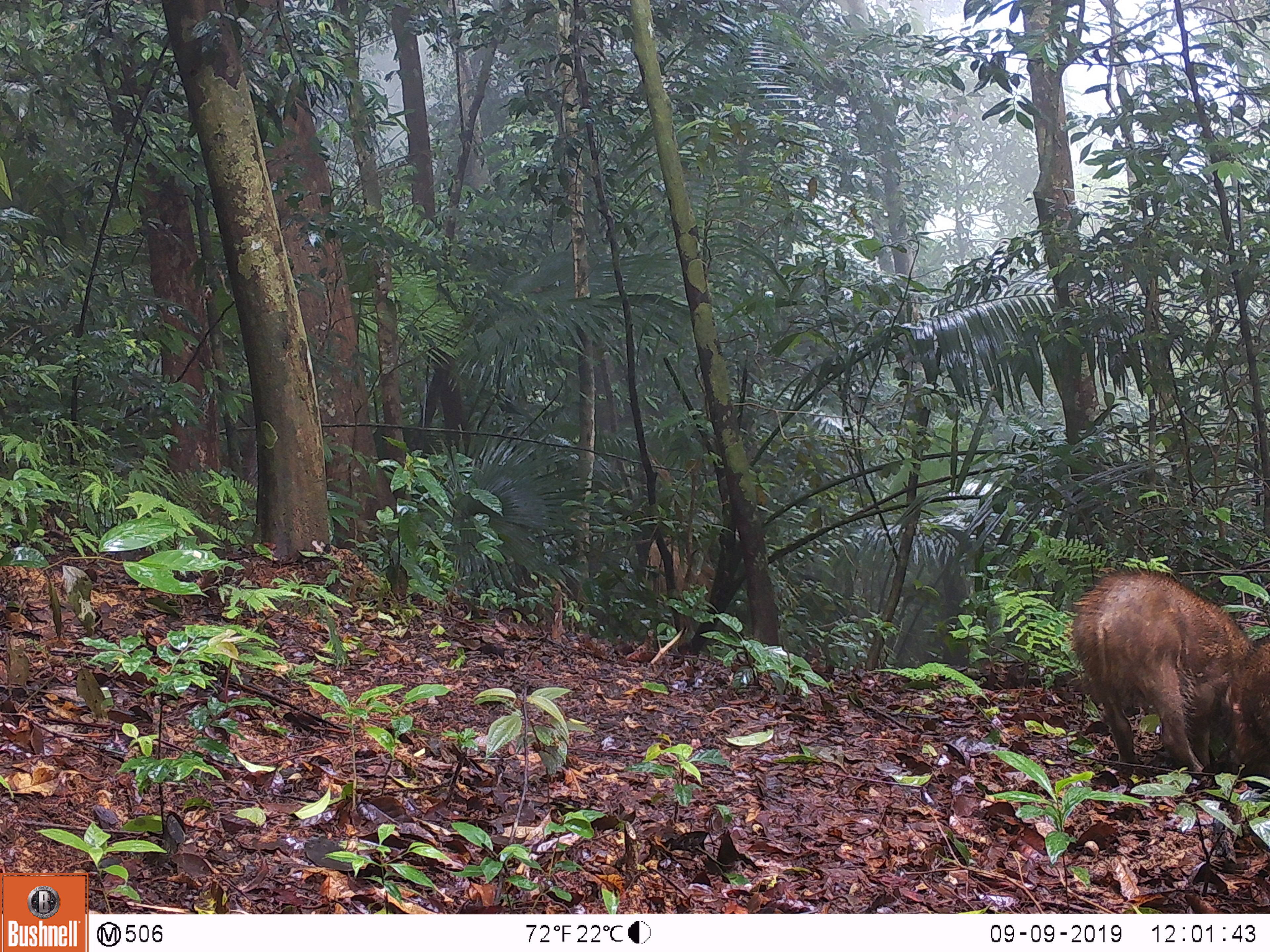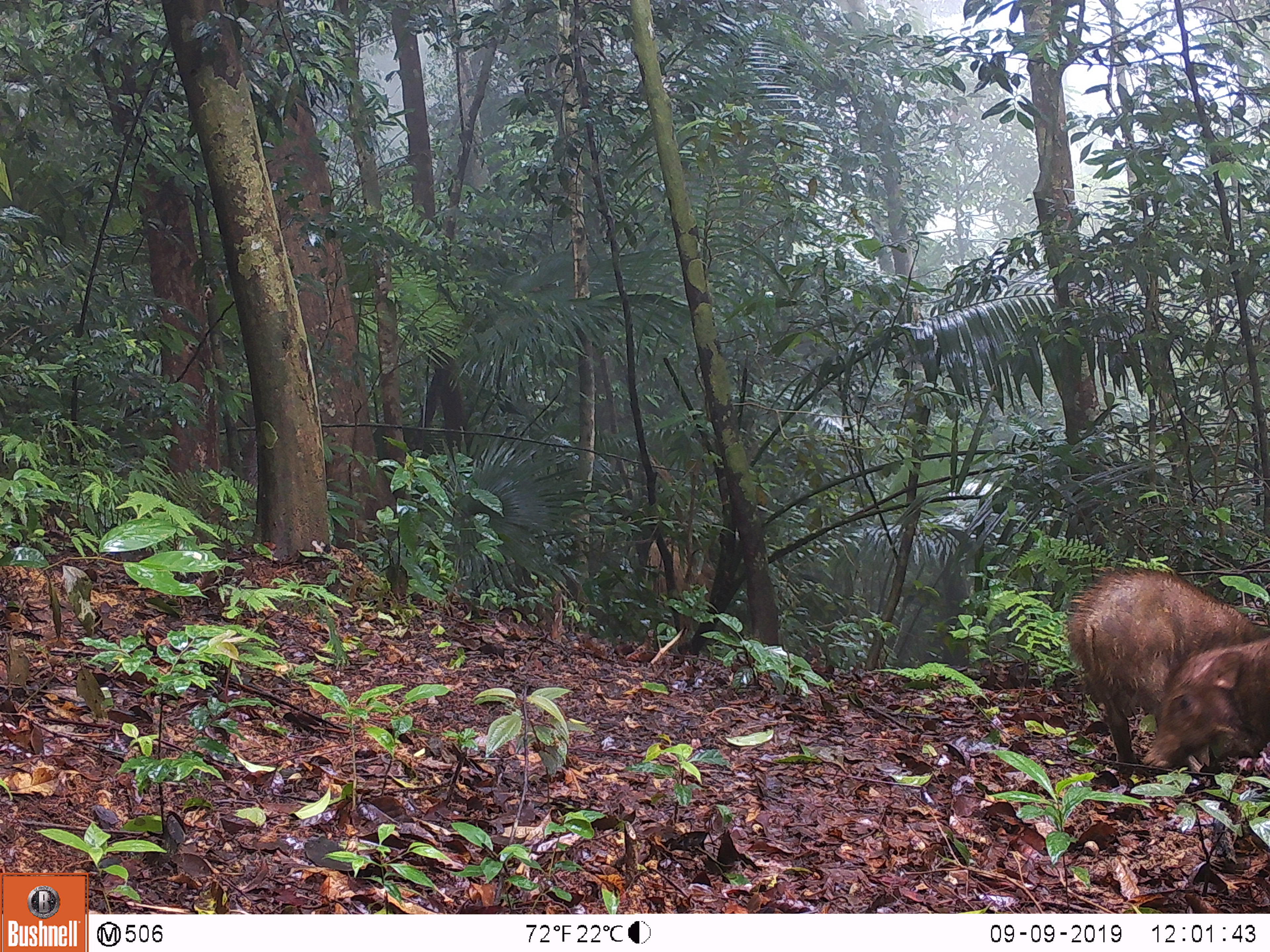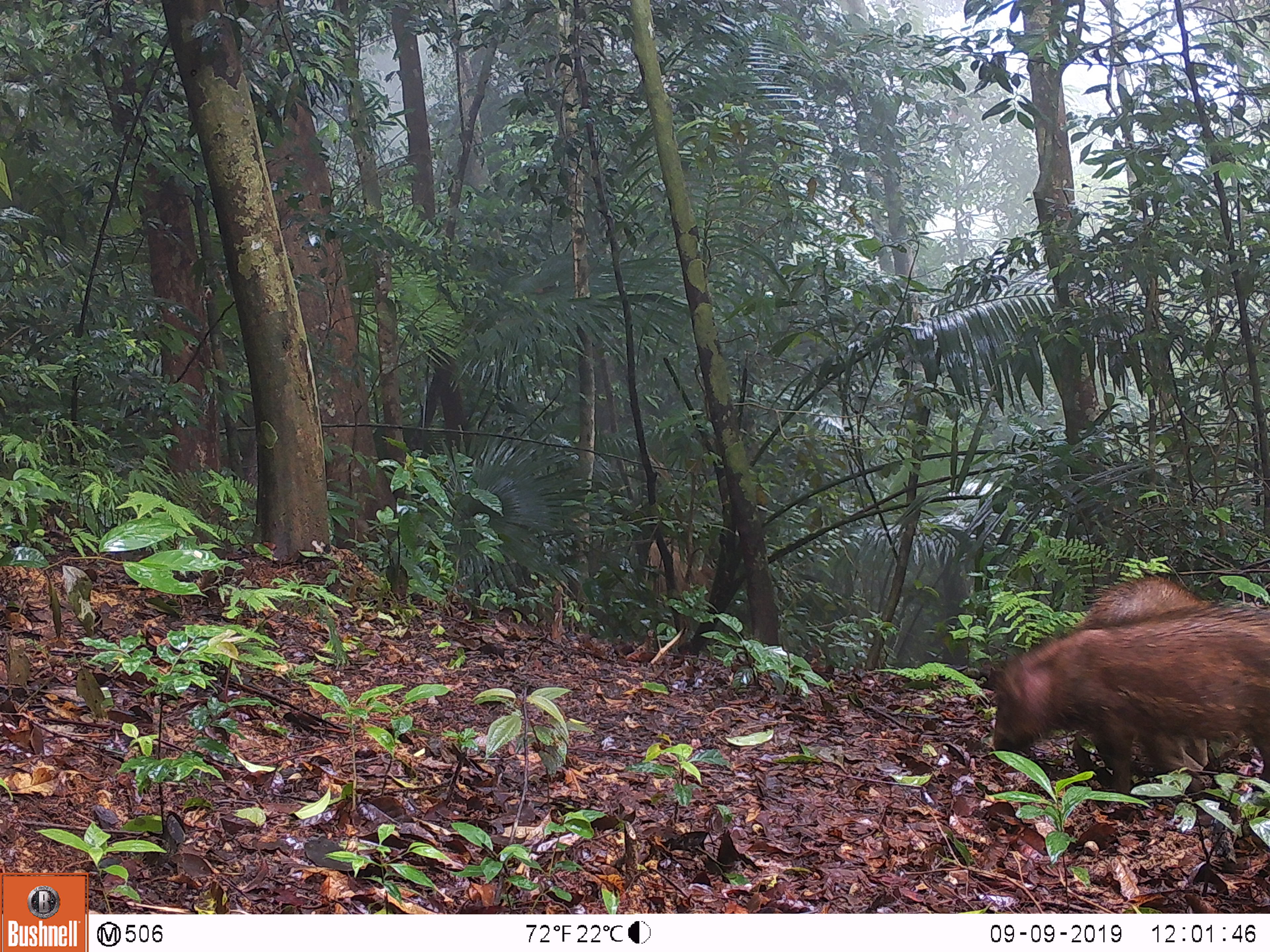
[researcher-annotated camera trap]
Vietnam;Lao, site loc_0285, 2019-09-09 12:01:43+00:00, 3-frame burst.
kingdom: Animalia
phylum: Chordata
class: Mammalia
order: Artiodactyla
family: Suidae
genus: Sus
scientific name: Sus scrofa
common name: eurasian wild pig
Eurasian wild pig (Sus scrofa). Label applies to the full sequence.